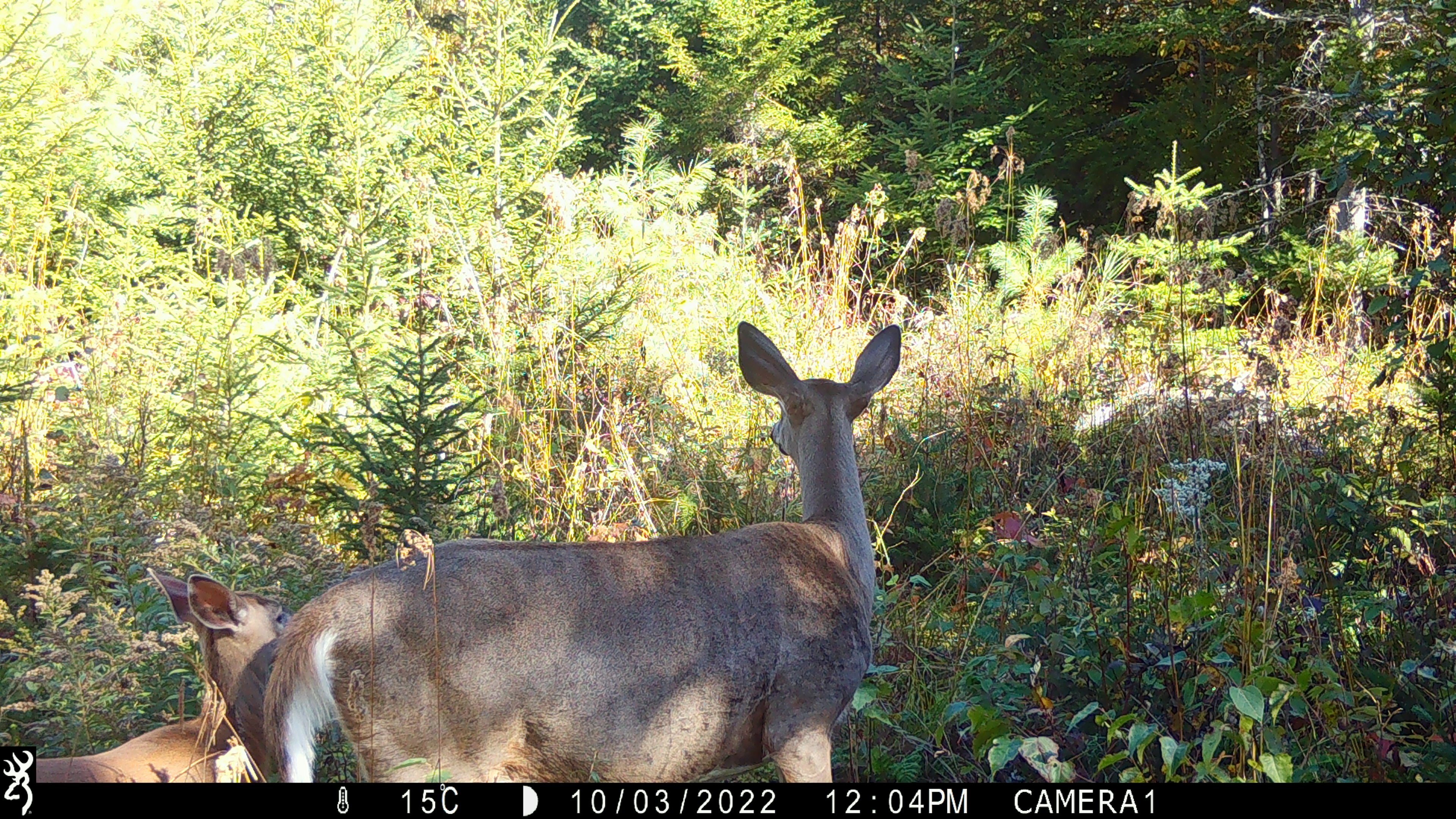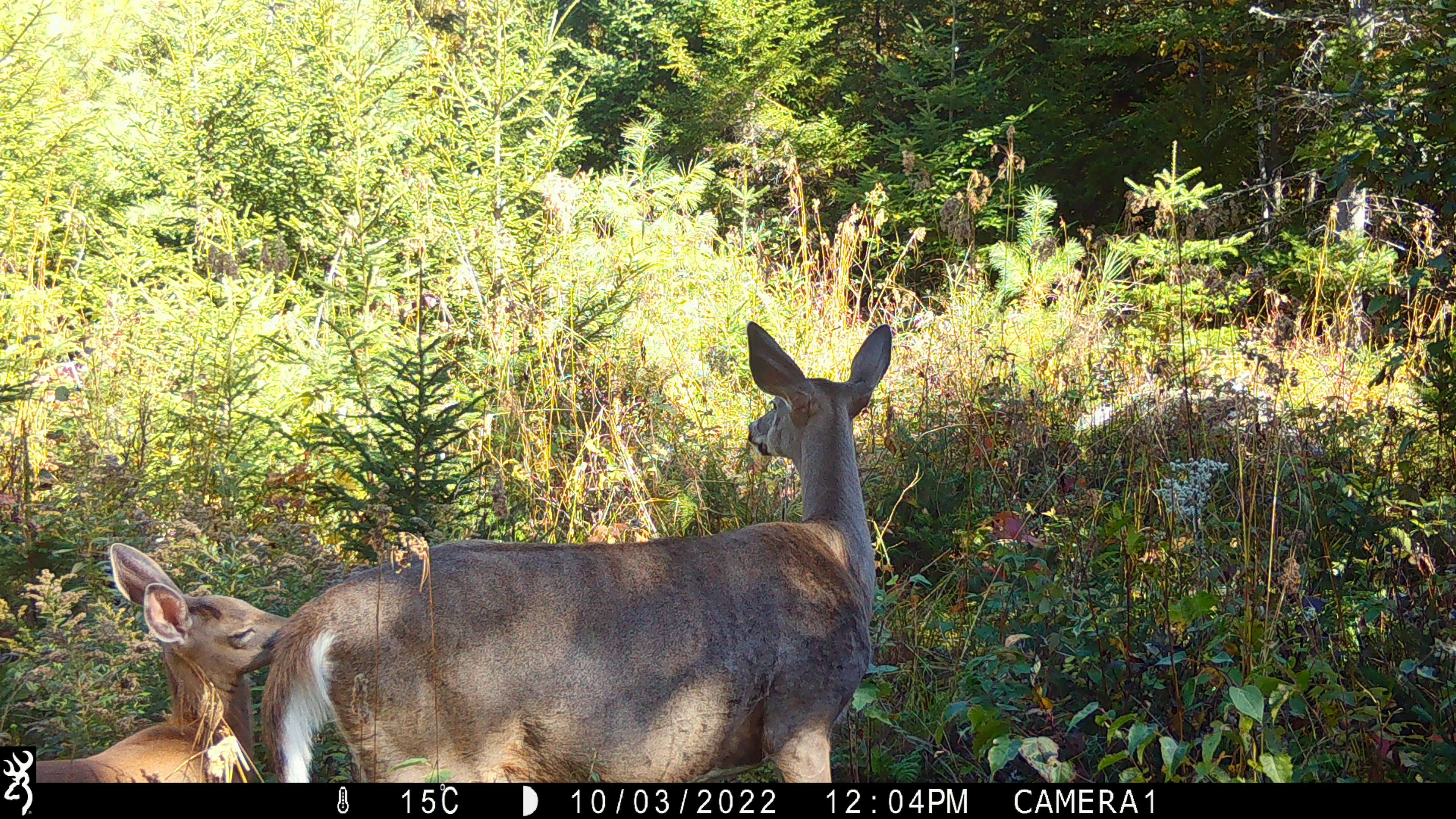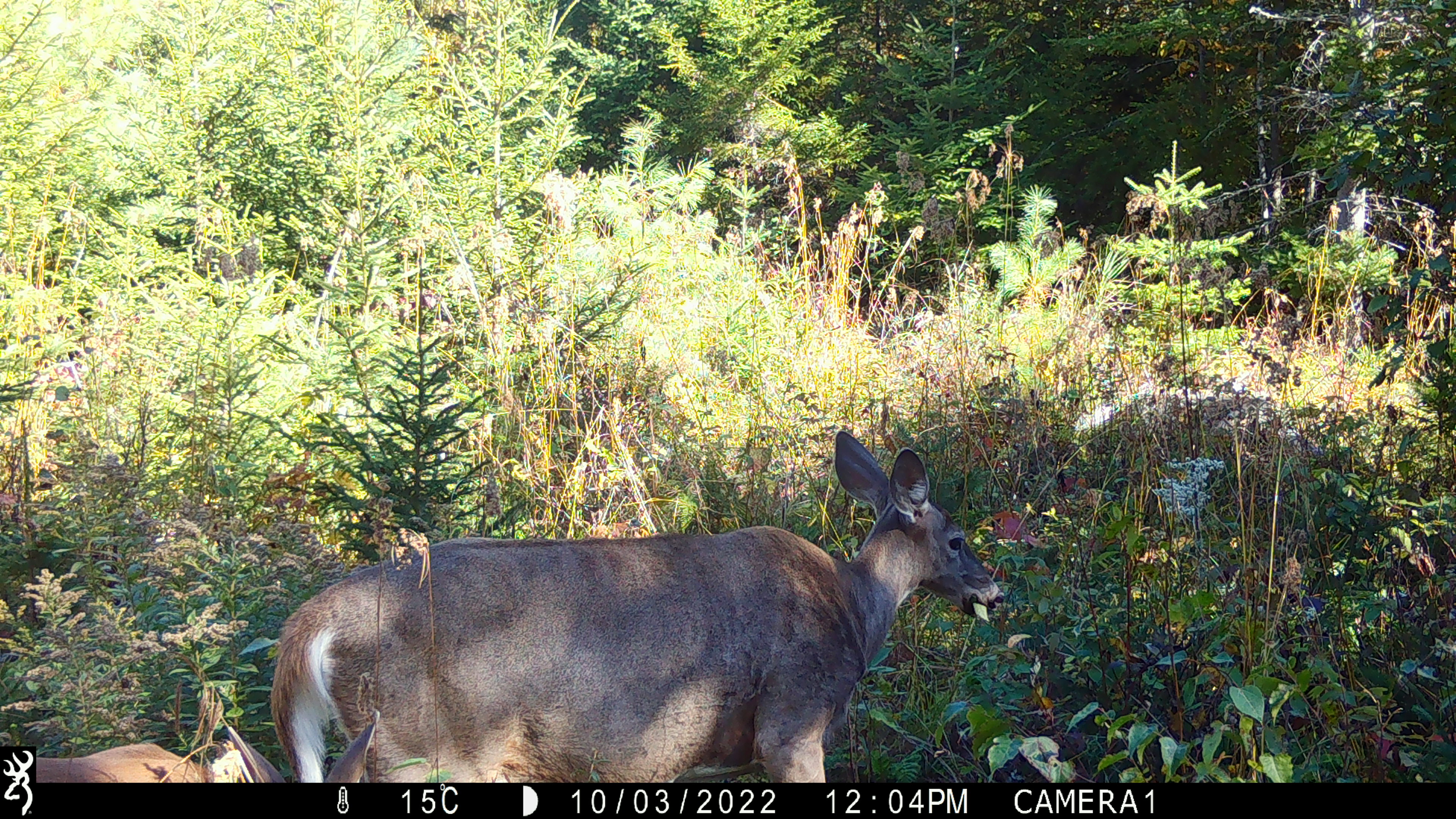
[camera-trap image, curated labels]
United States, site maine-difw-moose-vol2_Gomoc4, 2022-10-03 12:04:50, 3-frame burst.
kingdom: Animalia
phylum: Chordata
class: Mammalia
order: Artiodactyla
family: Cervidae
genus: Odocoileus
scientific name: Odocoileus virginianus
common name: white-tailed deer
White-tailed deer (Odocoileus virginianus).